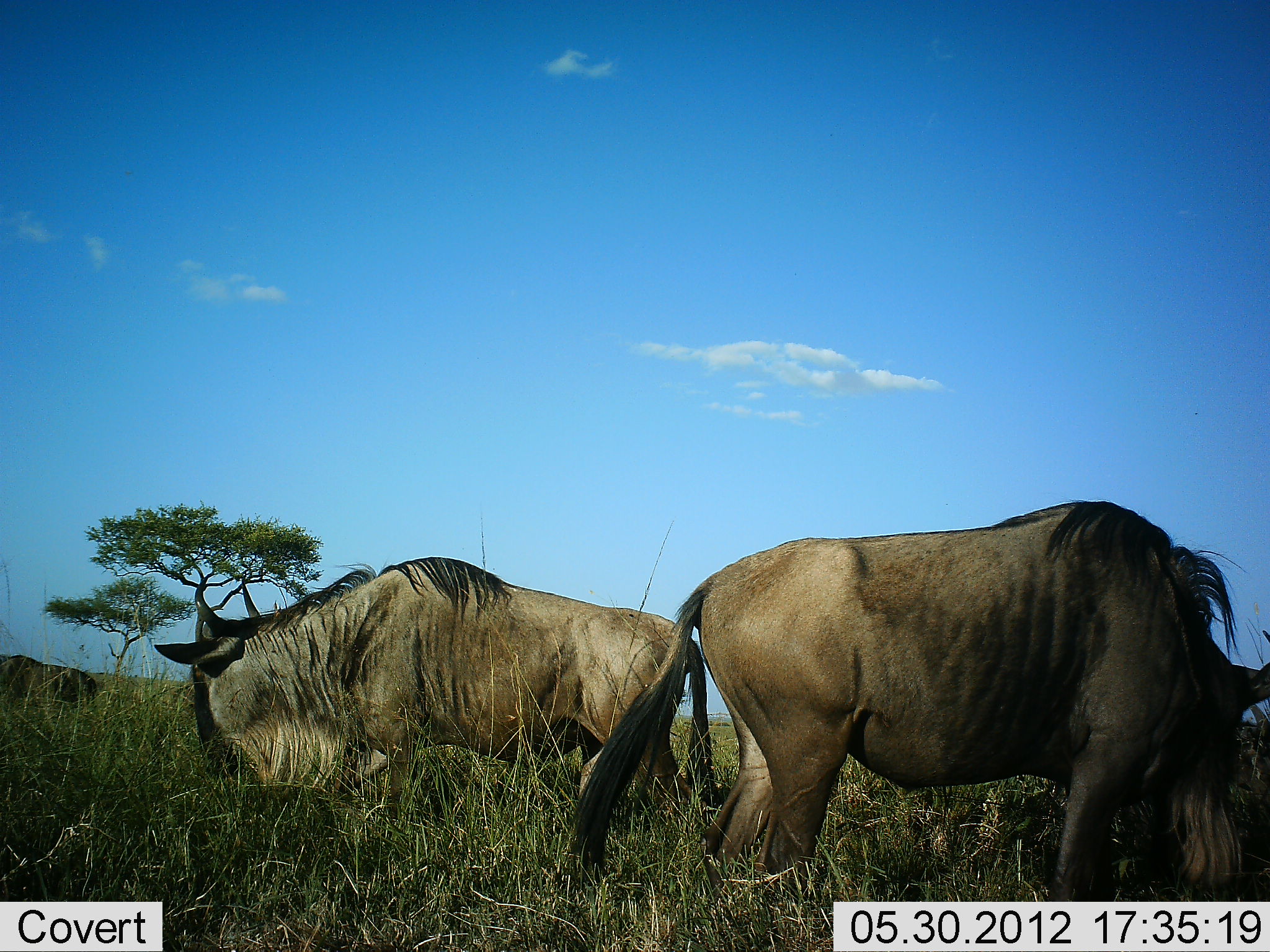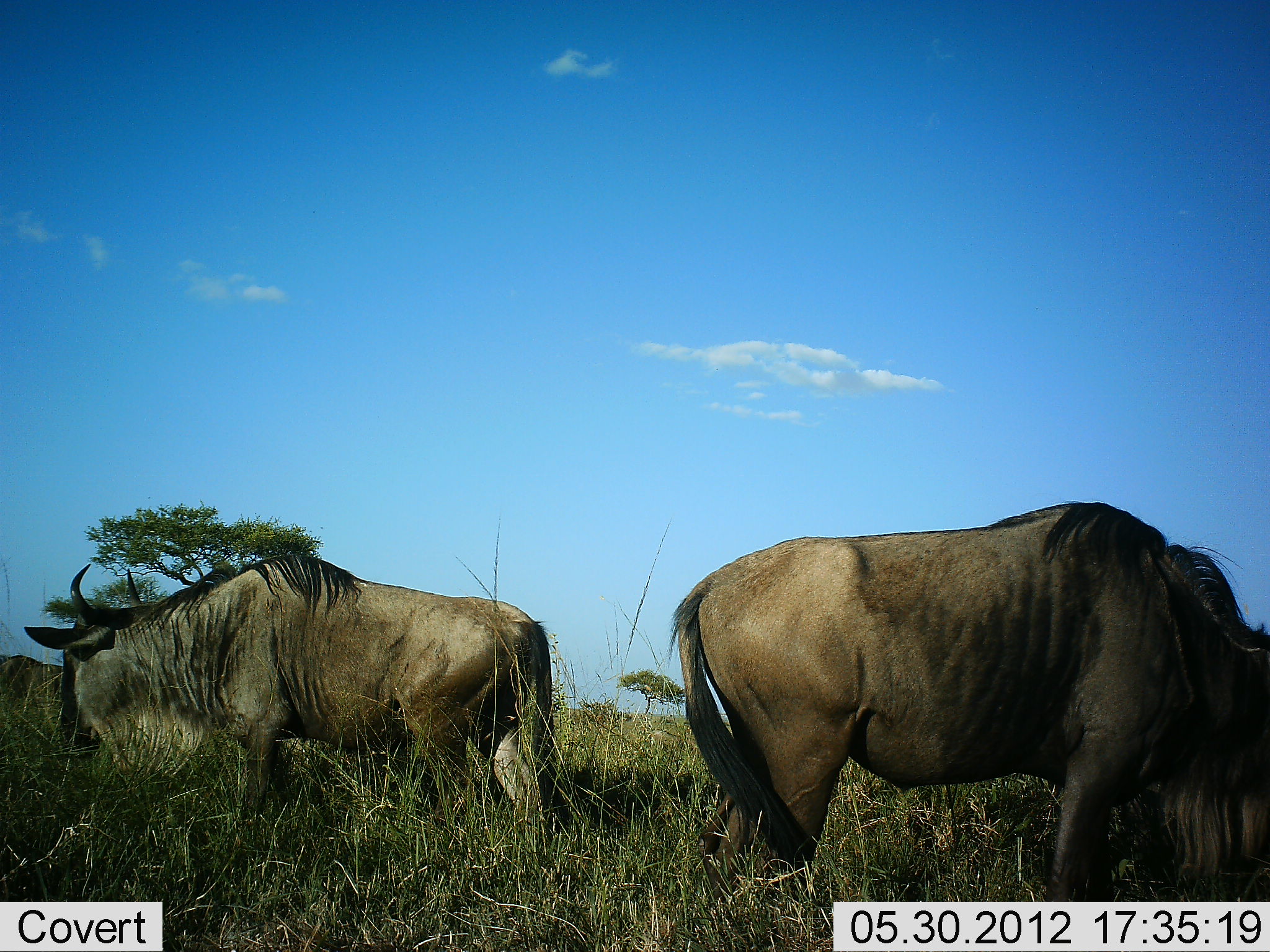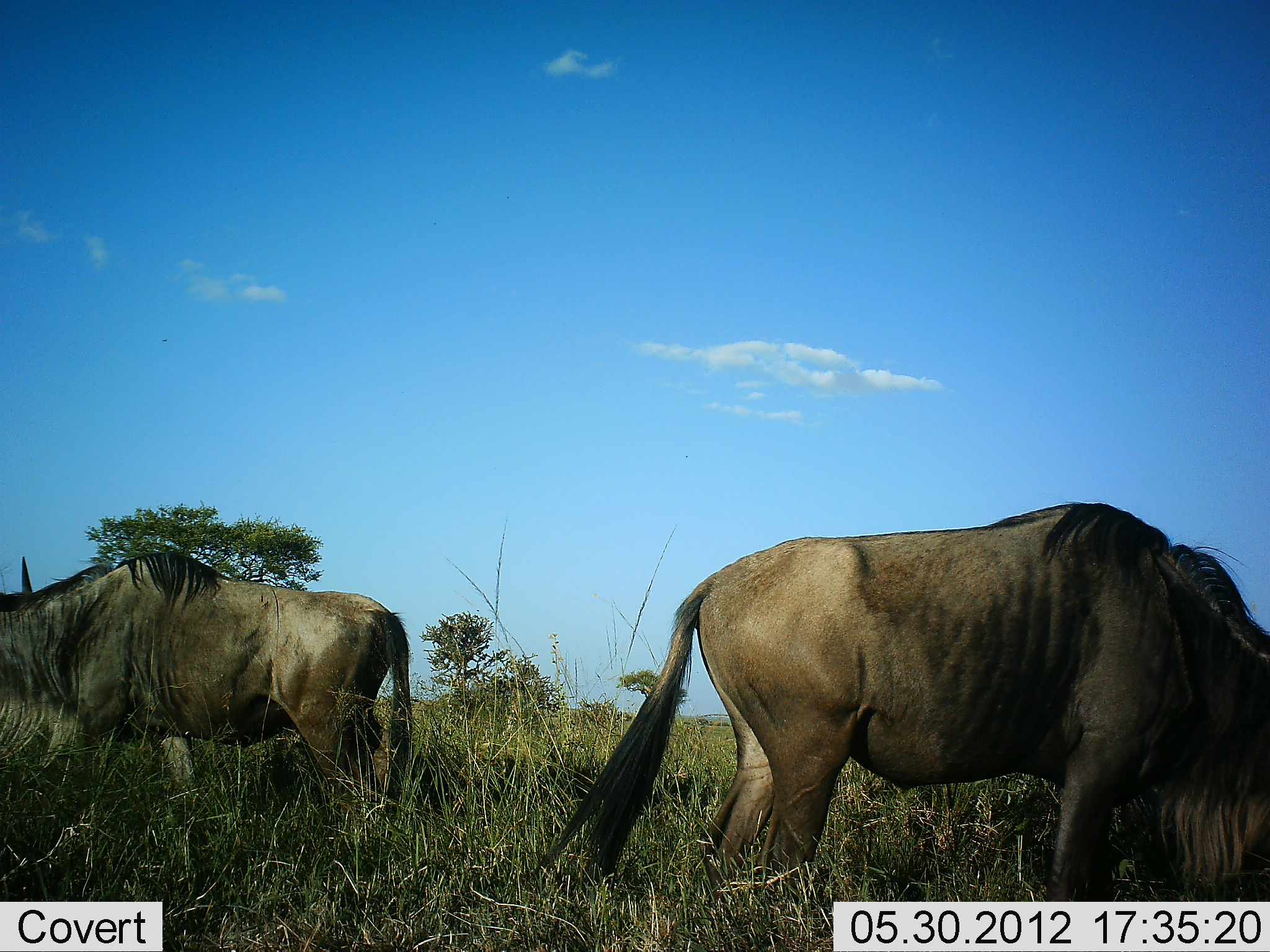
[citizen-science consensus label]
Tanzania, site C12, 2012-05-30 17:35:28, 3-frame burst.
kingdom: Animalia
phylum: Chordata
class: Mammalia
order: Artiodactyla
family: Bovidae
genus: Connochaetes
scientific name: Connochaetes taurinus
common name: blue wildebeest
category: wildebeest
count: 3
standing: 20%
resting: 0%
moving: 80%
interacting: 0%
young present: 0%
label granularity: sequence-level